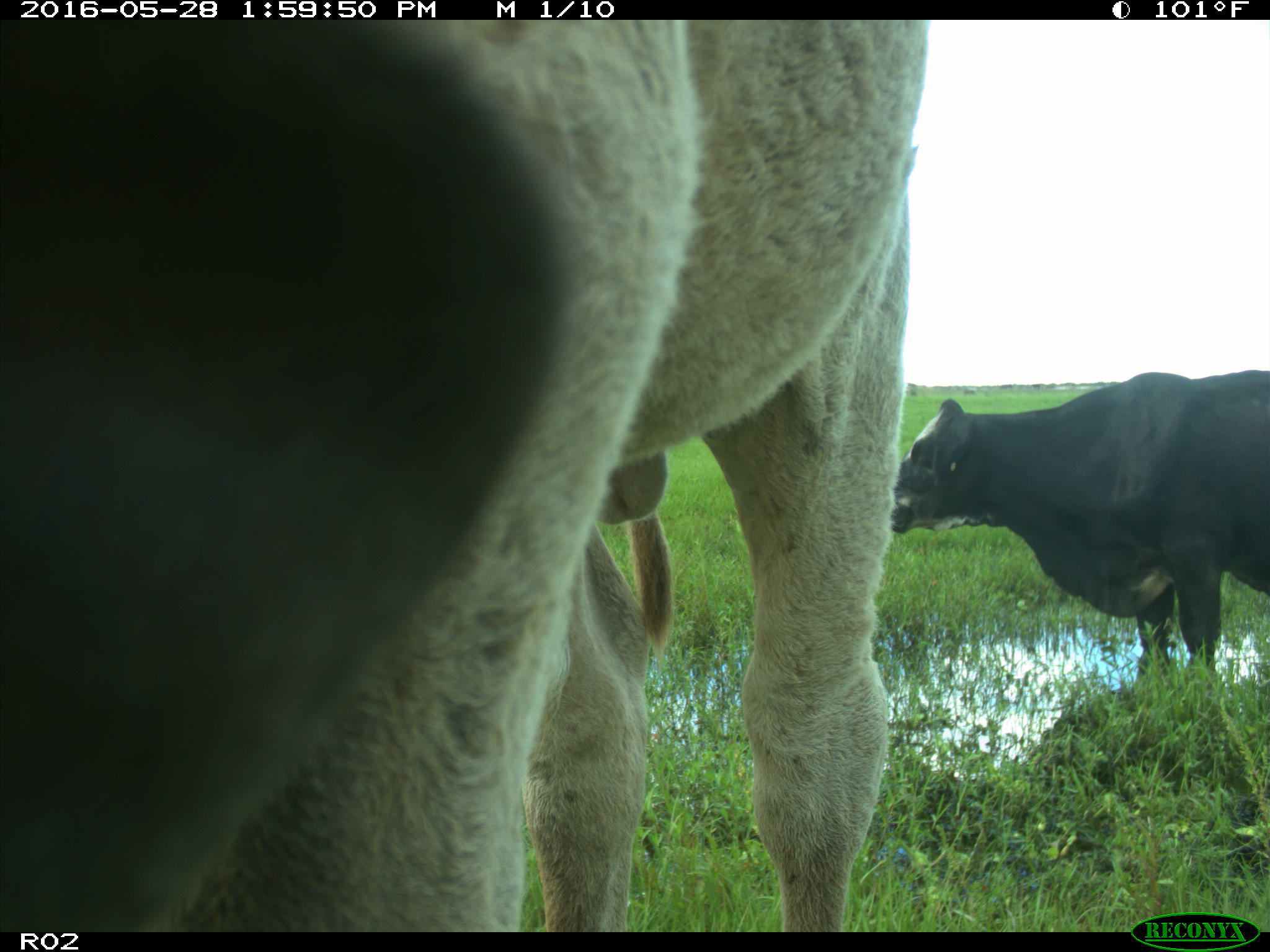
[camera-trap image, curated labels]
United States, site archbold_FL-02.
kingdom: Animalia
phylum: Chordata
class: Mammalia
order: Artiodactyla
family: Bovidae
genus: Bos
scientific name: Bos taurus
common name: domestic cow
Bos taurus (domestic cow).